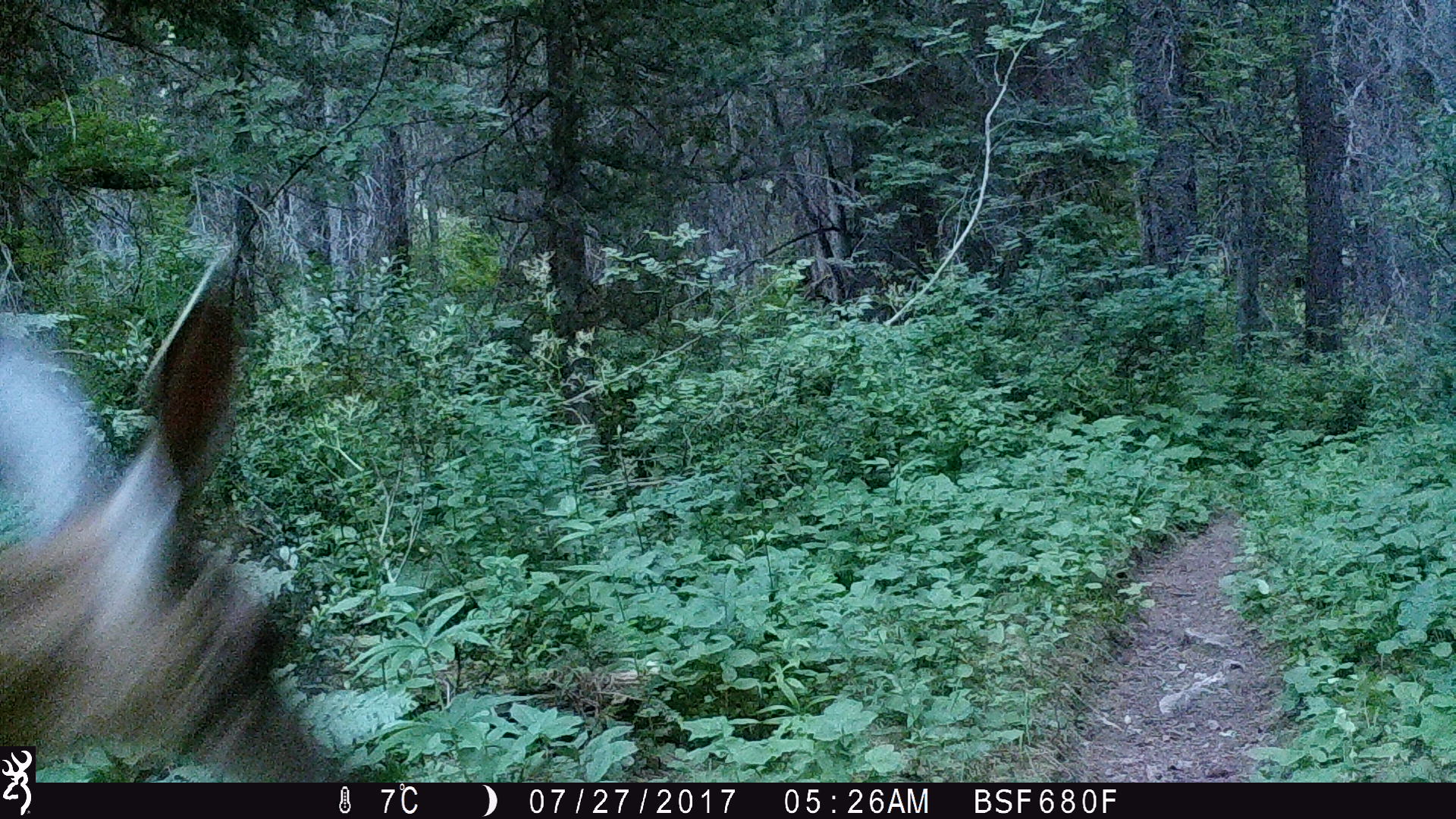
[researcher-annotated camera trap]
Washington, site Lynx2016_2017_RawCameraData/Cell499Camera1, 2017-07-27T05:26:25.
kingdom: Animalia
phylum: Chordata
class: Mammalia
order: Artiodactyla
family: Cervidae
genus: Odocoileus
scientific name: Odocoileus hemionus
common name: mule deer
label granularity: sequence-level